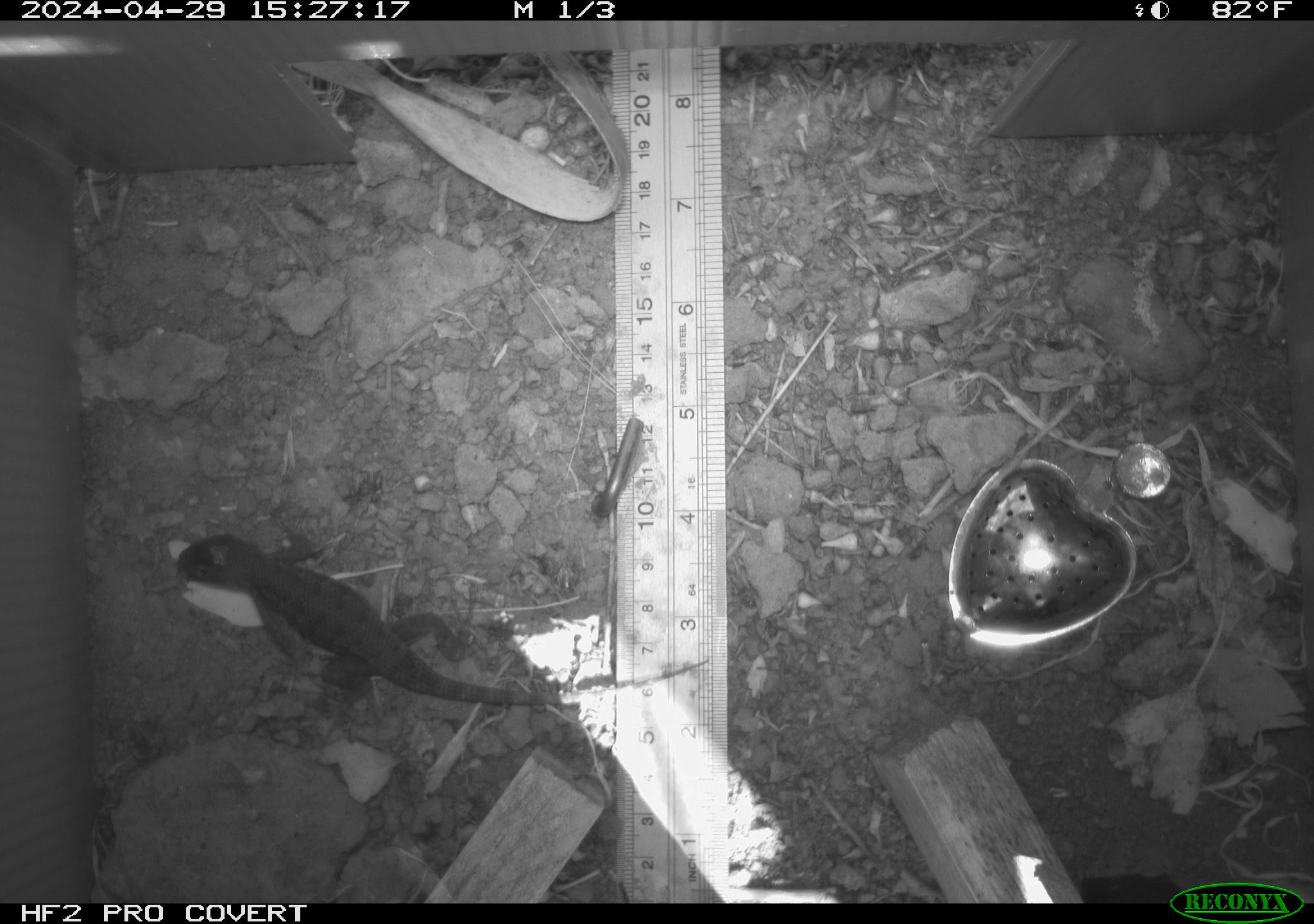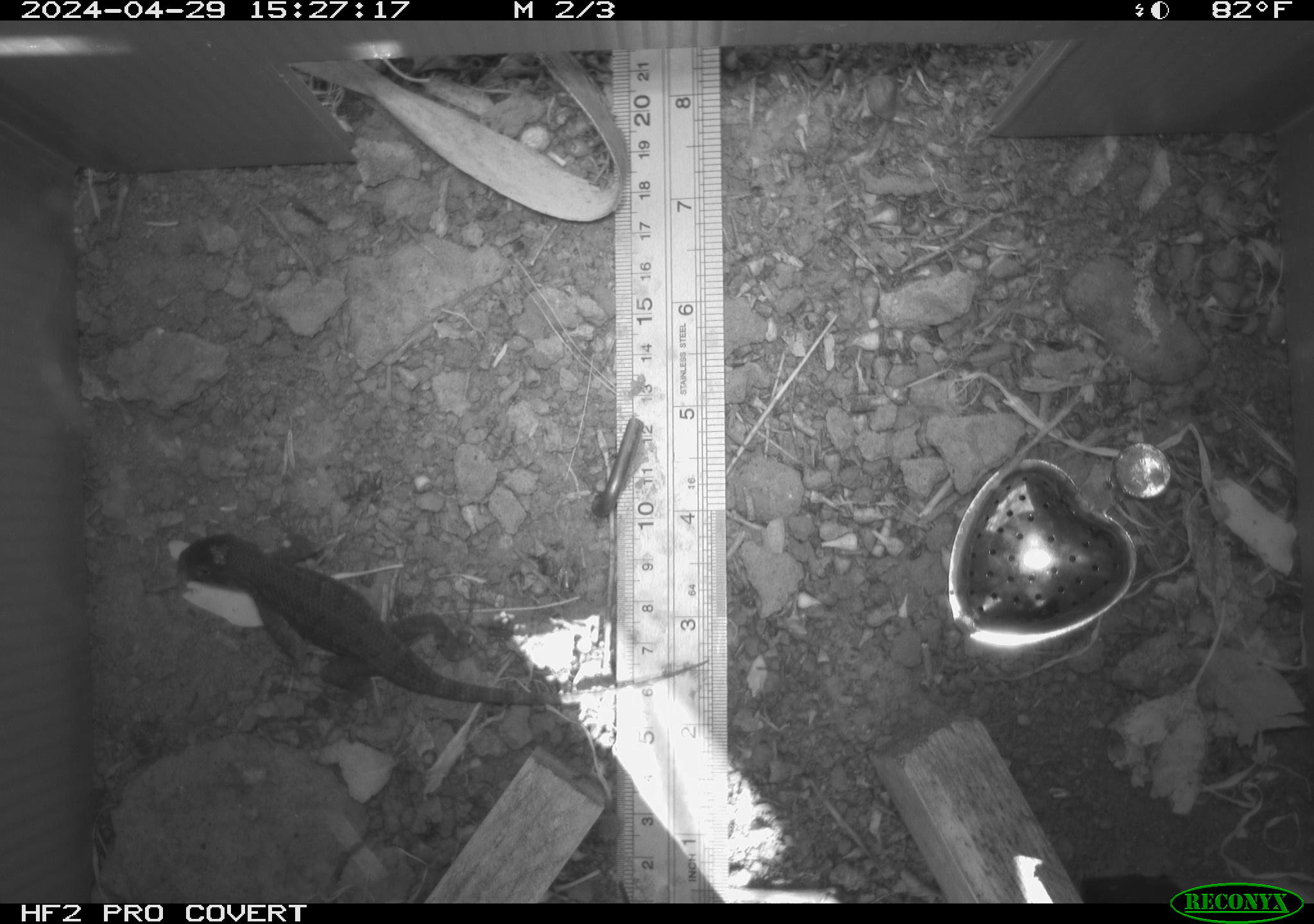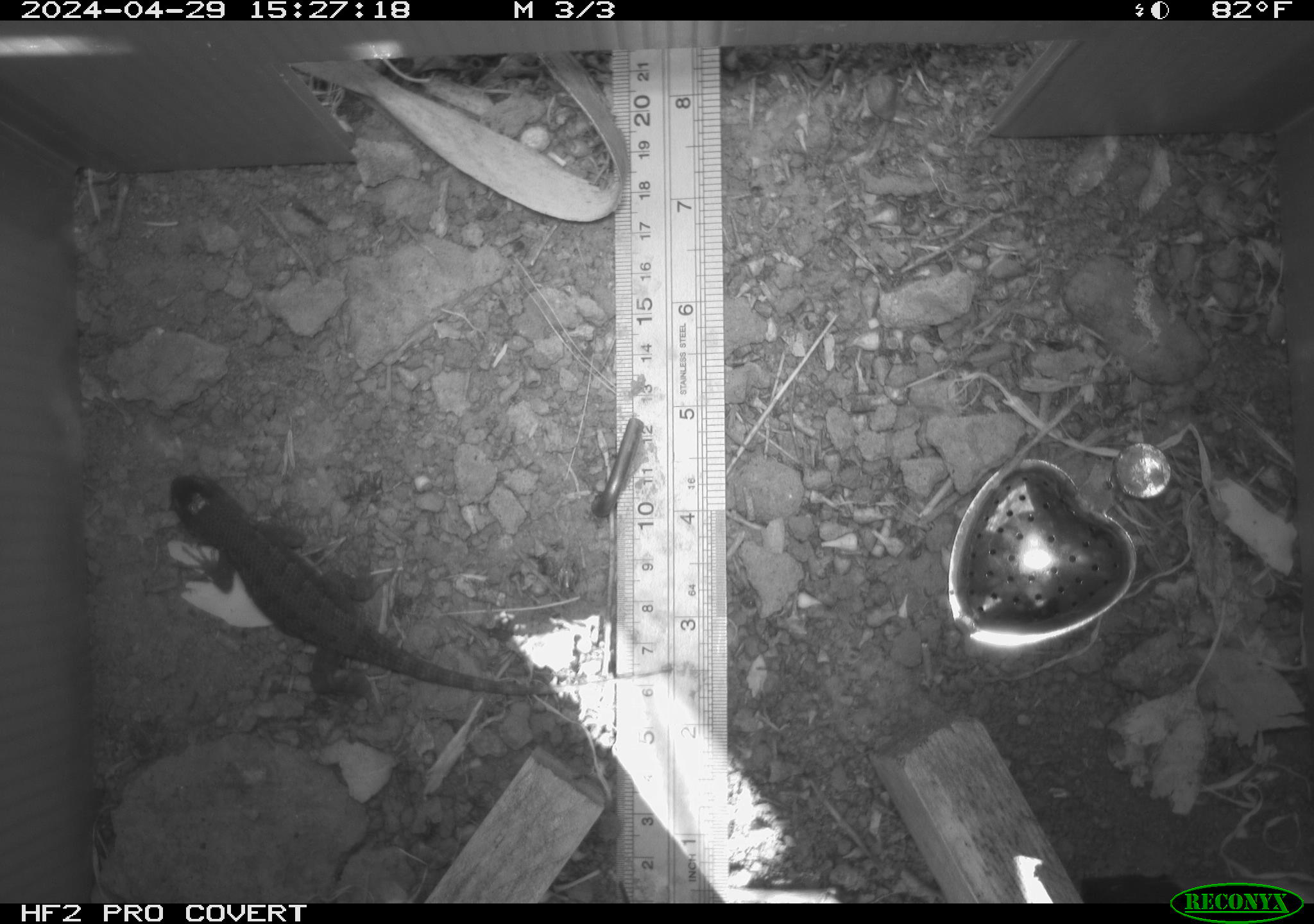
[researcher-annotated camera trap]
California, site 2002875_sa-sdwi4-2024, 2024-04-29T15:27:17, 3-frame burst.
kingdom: Animalia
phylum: Chordata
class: Reptilia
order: Squamata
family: Phrynosomatidae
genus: Sceloporus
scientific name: Sceloporus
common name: spiny lizards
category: sceloporus species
Sceloporus species (spiny lizards) (Sceloporus).